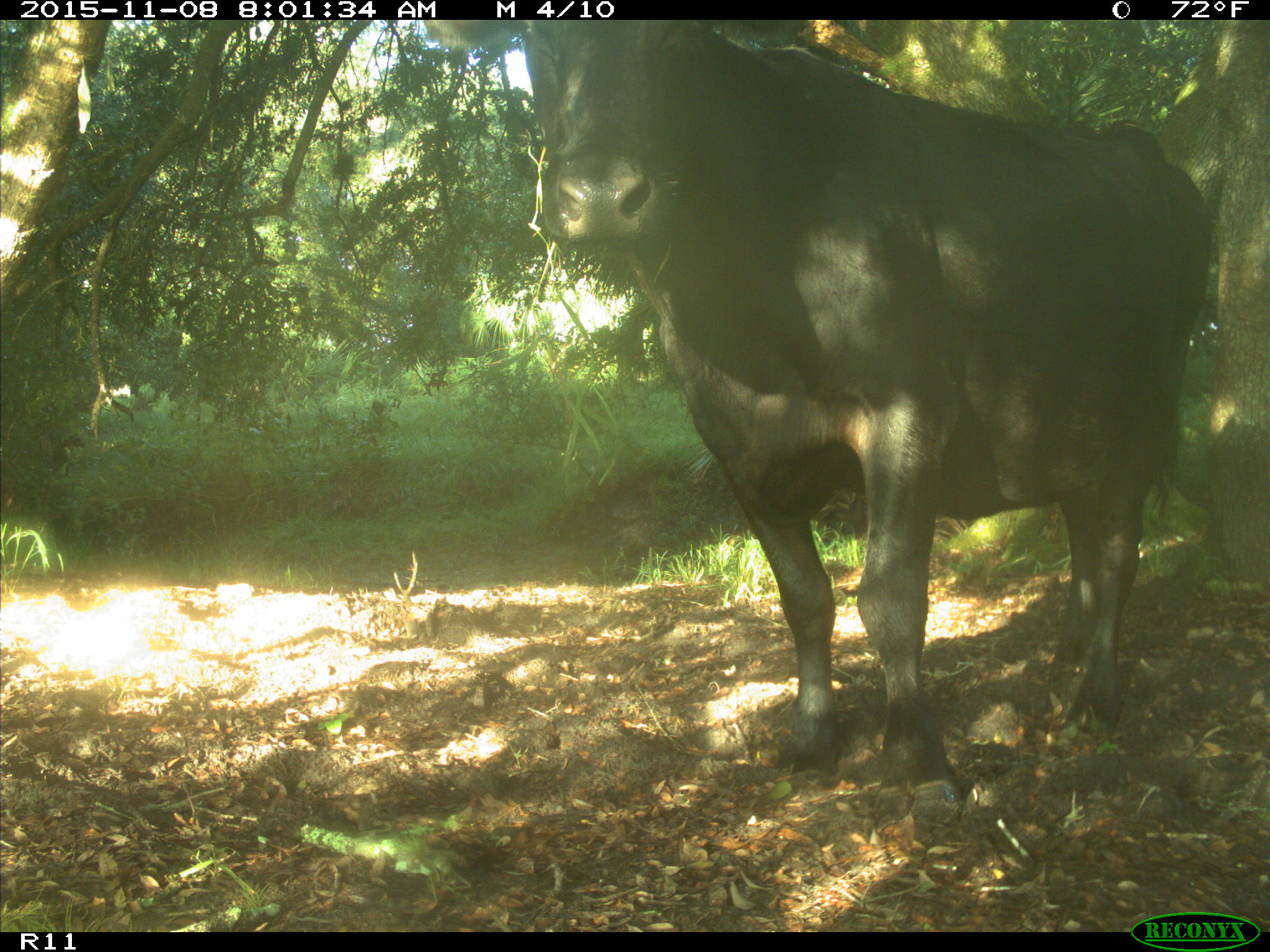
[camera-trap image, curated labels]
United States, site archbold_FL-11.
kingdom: Animalia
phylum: Chordata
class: Mammalia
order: Artiodactyla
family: Bovidae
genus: Bos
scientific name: Bos taurus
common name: domestic cow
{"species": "Bos taurus (domestic cow)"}